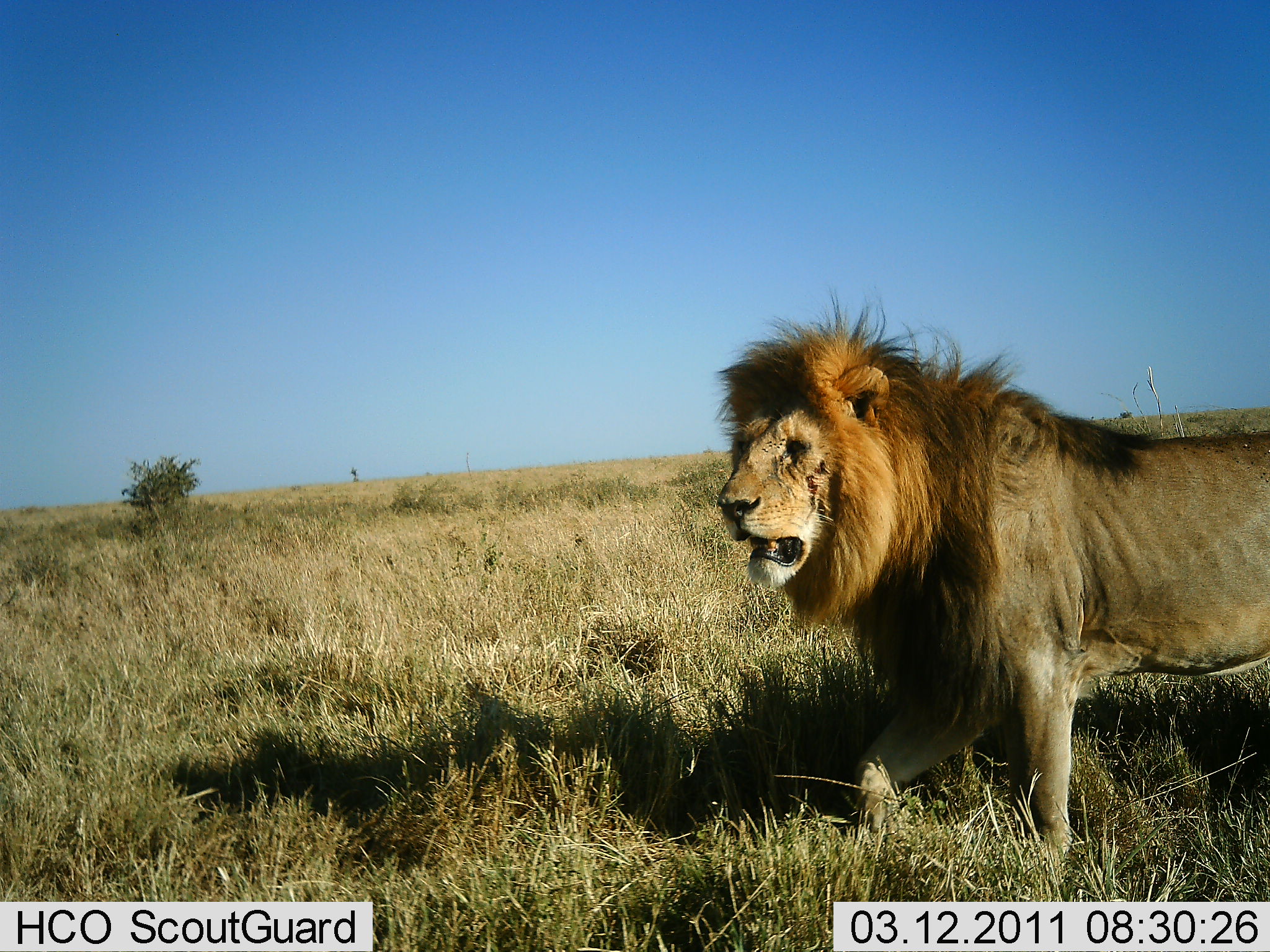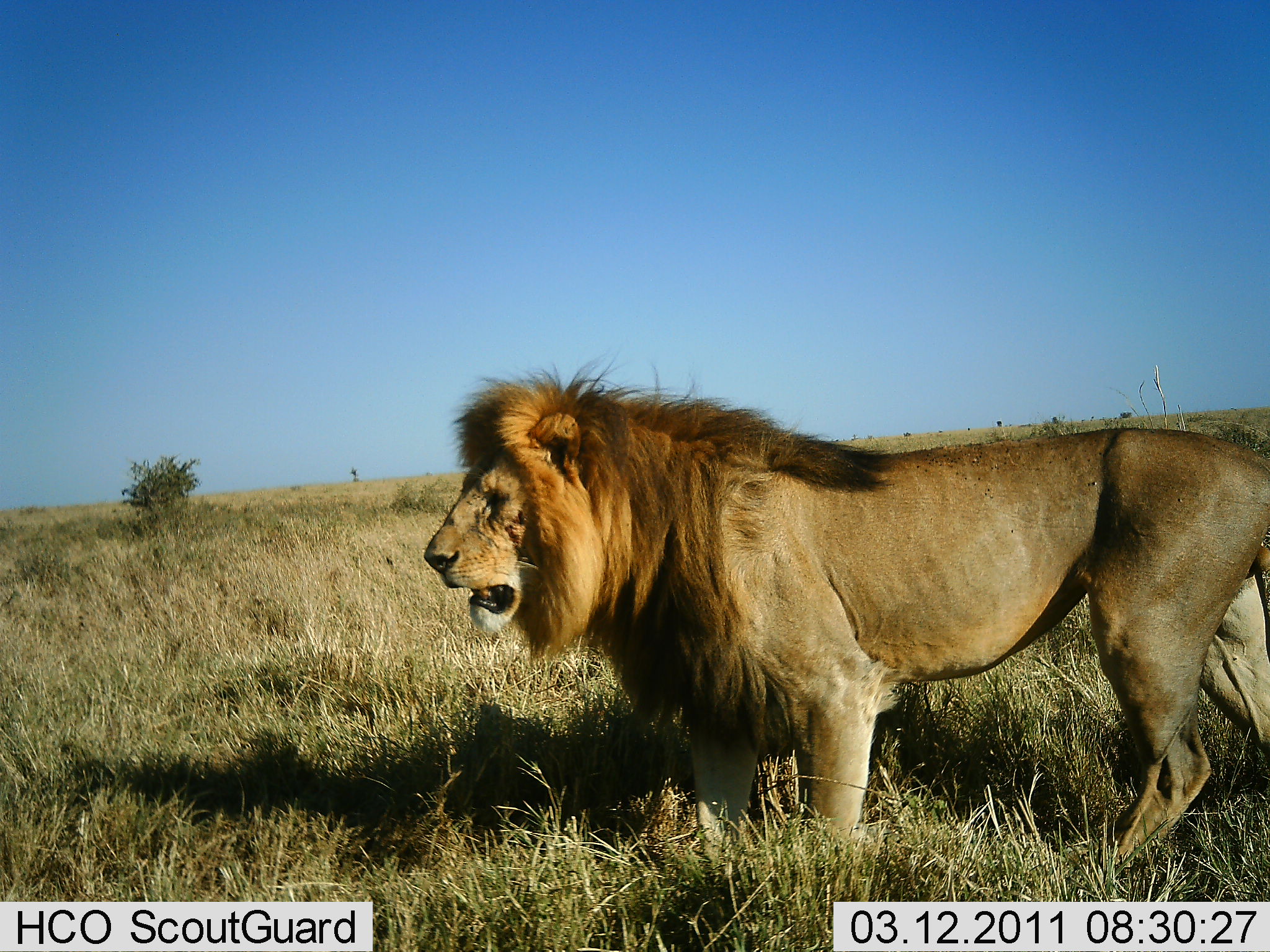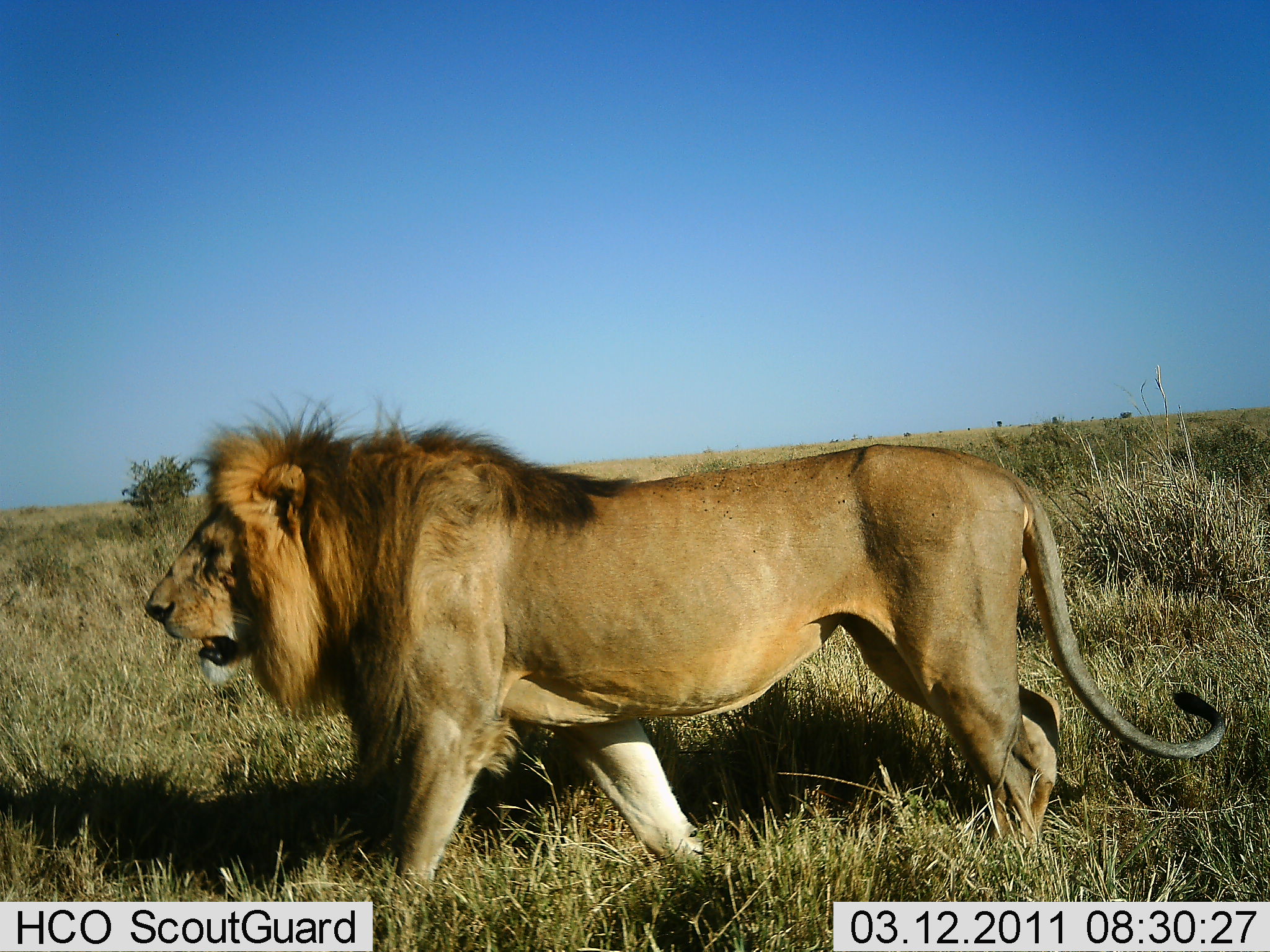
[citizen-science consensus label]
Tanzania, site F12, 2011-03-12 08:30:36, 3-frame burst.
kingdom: Animalia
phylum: Chordata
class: Mammalia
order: Carnivora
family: Felidae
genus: Panthera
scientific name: Panthera leo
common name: lion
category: lionmale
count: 1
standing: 15%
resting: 0%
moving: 85%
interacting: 0%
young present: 0%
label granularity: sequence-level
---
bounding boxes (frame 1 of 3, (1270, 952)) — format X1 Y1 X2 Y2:
animal: 715 286 1270 867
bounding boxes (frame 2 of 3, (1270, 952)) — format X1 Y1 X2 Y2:
animal: 424 347 1269 865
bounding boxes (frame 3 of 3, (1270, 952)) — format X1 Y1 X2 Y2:
animal: 146 389 1226 897